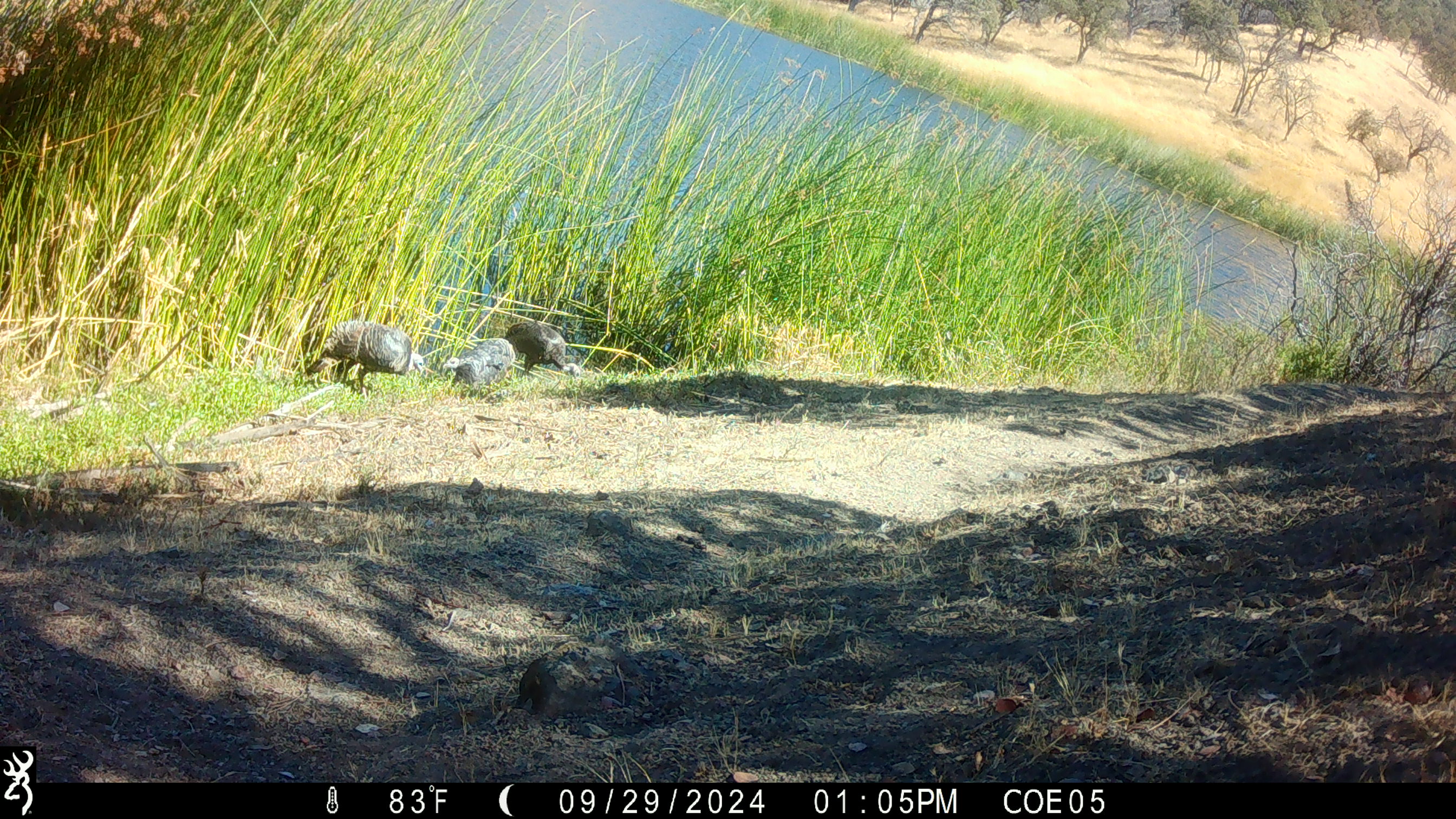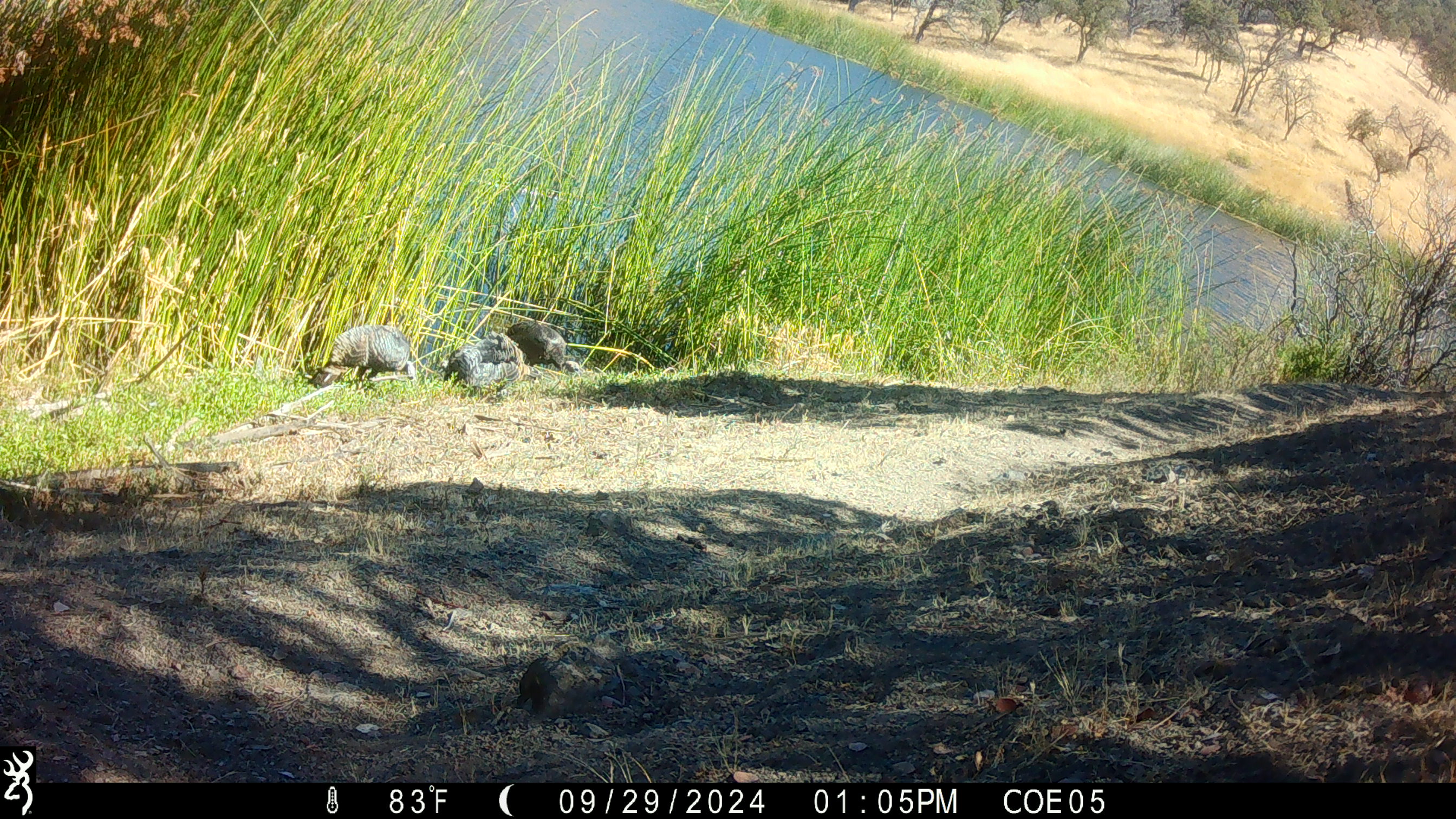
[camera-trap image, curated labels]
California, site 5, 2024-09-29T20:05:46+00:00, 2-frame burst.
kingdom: Animalia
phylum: Chordata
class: Aves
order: Galliformes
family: Phasianidae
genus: Meleagris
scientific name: Meleagris gallopavo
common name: turkey